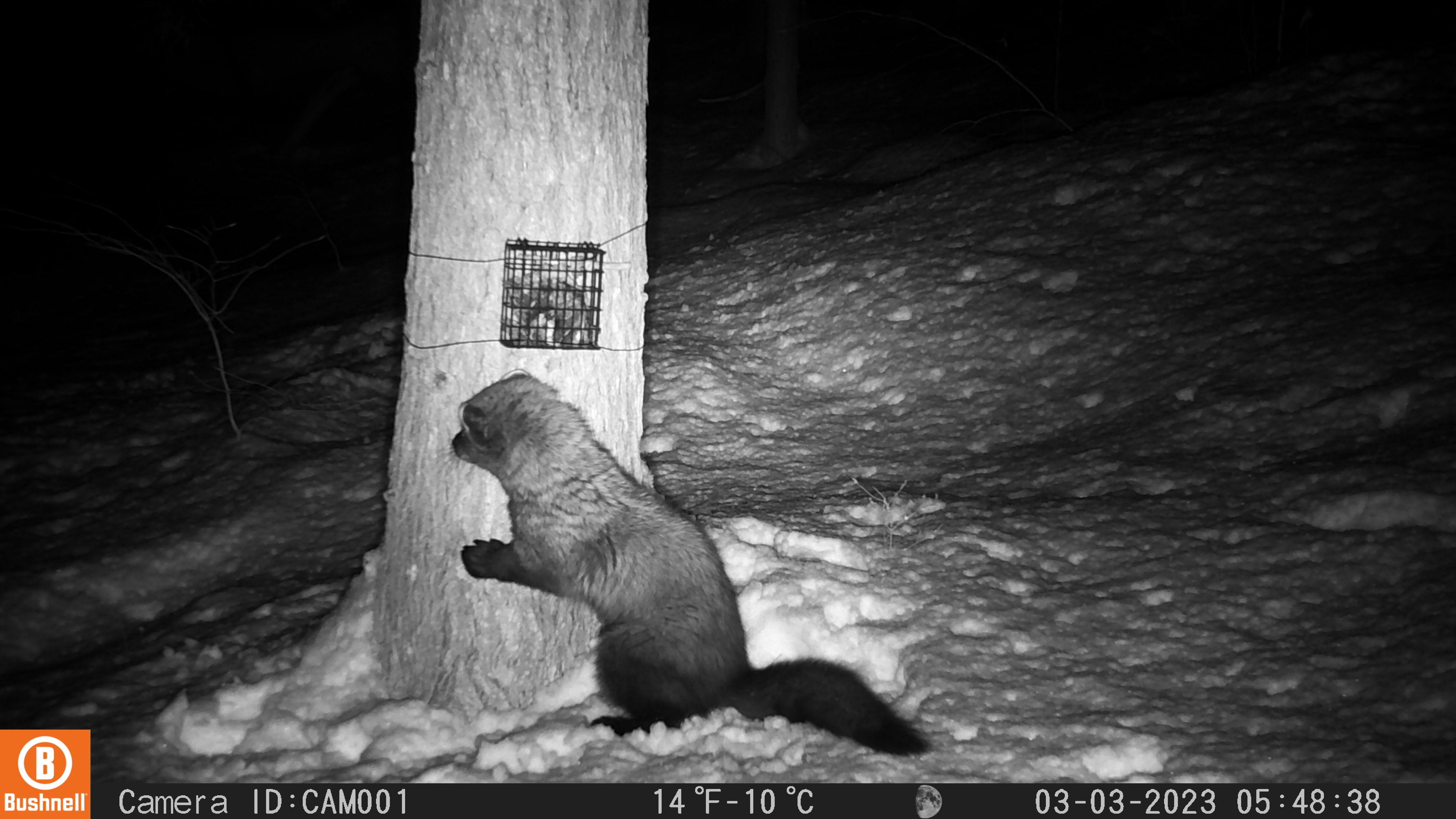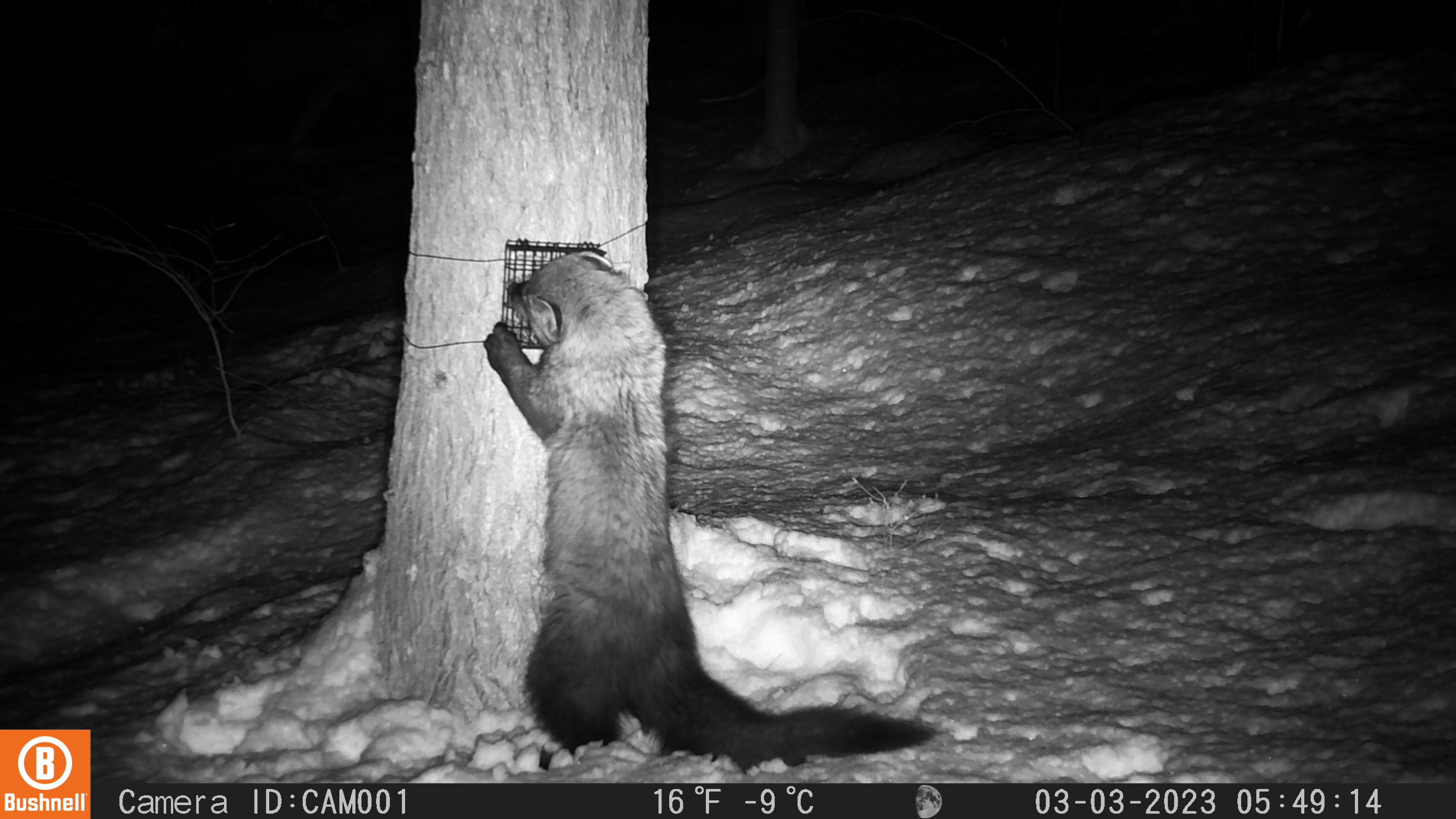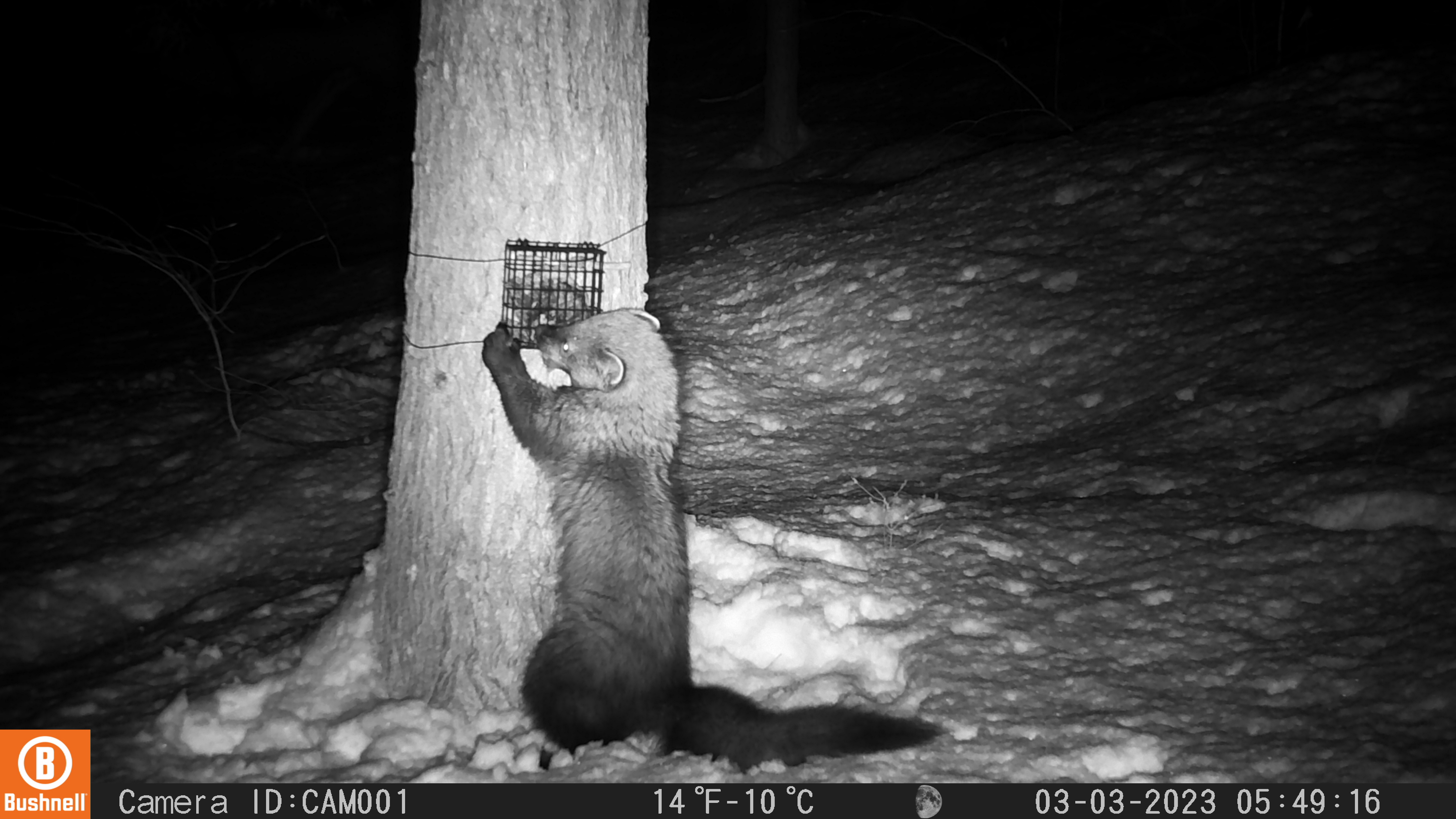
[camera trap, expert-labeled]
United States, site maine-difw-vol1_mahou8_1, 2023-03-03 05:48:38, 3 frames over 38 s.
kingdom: Animalia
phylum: Chordata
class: Mammalia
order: Carnivora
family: Mustelidae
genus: Pekania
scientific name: Pekania pennanti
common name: fisher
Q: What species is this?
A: Fisher (Pekania pennanti).